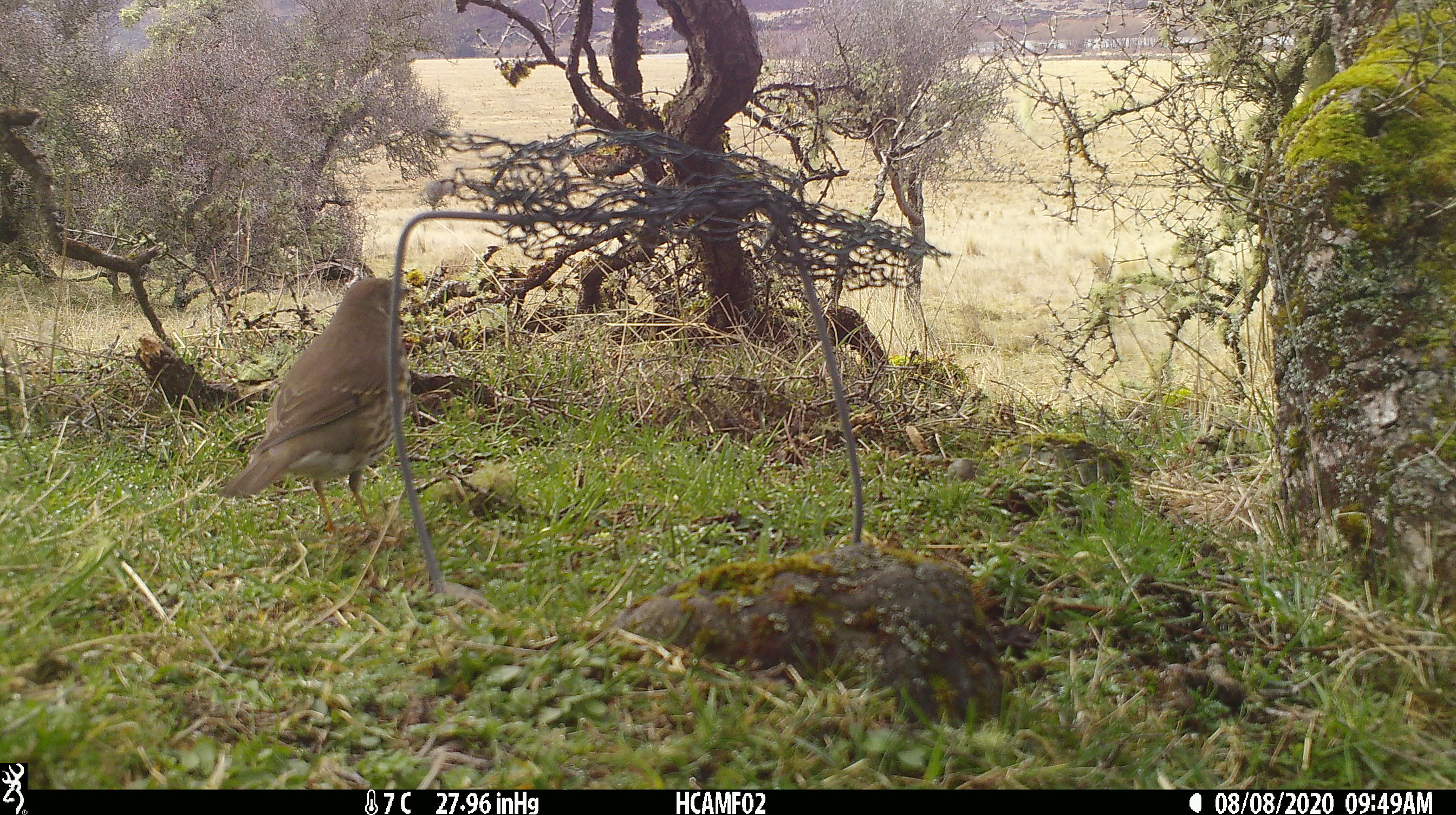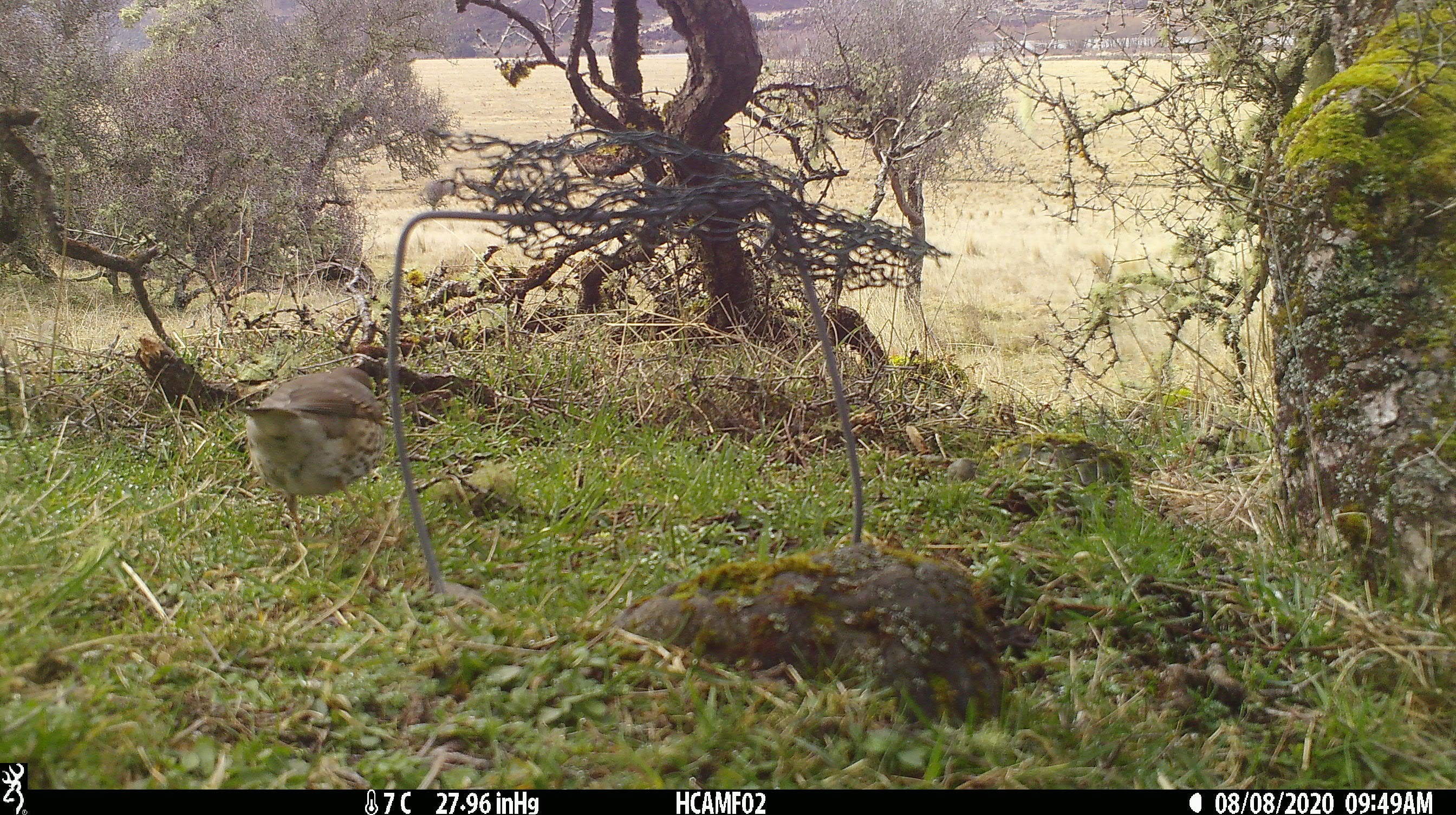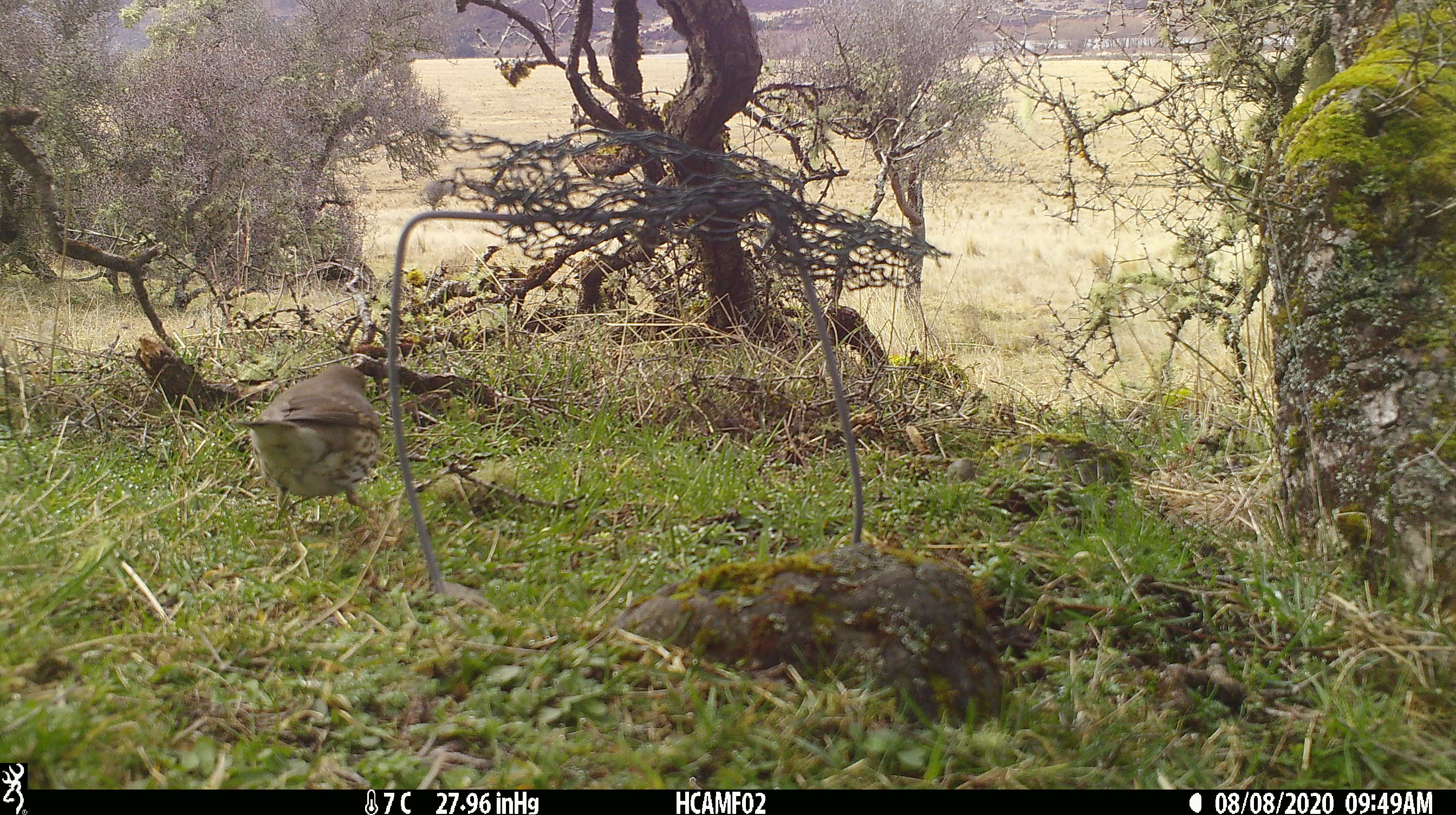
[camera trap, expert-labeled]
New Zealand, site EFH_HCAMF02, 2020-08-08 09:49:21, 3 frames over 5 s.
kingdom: Animalia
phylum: Chordata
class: Aves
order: Passeriformes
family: Turdidae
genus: Turdus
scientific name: Turdus philomelos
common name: song thrush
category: thrush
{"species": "thrush (song thrush) (Turdus philomelos)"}